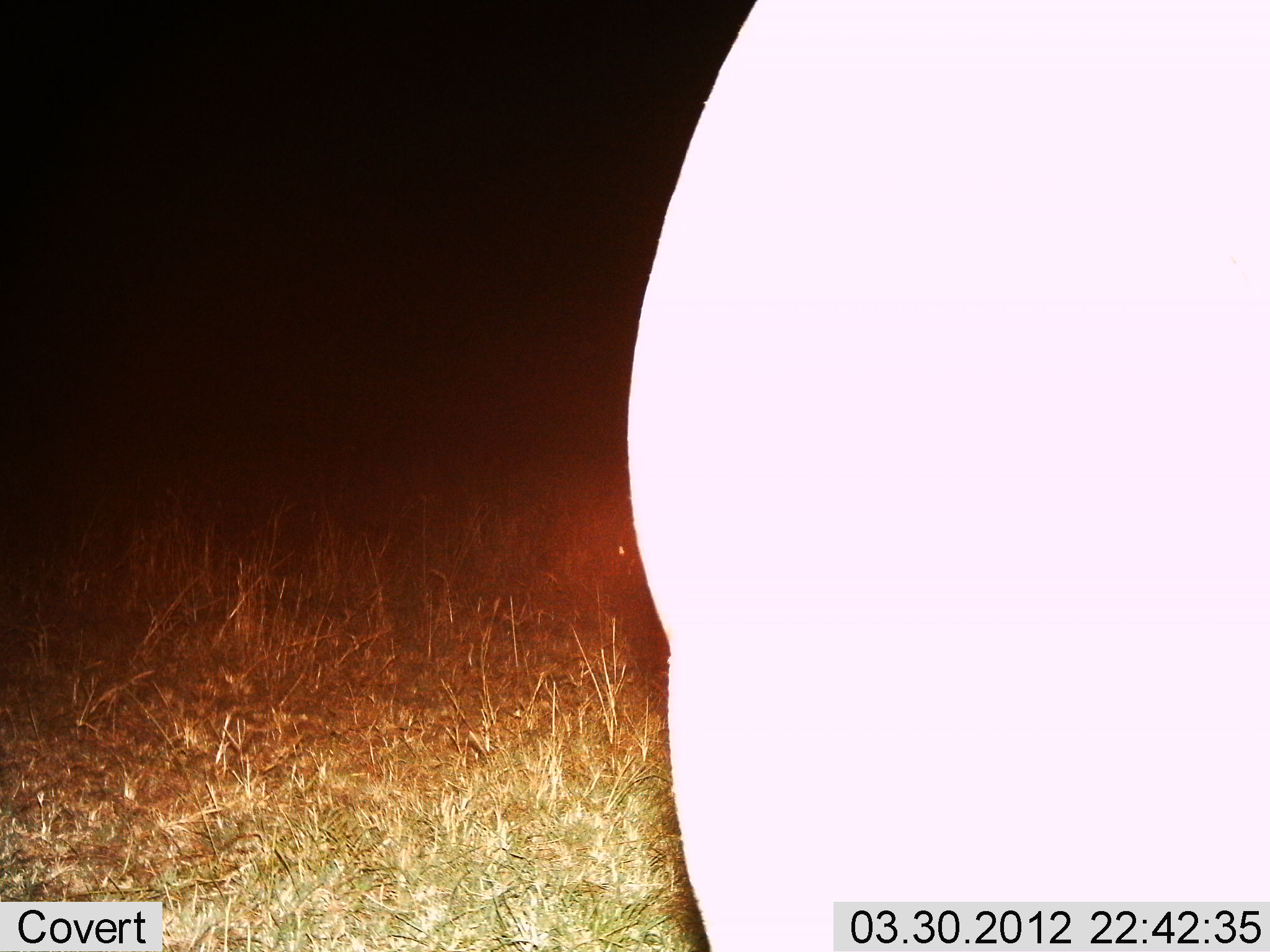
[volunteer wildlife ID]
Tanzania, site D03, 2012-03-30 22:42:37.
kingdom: Animalia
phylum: Chordata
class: Mammalia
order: Artiodactyla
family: Hippopotamidae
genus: Hippopotamus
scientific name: Hippopotamus amphibius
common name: hippopotamus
Hippopotamus (Hippopotamus amphibius), count 1. Behavior (volunteer vote fractions): standing 100%, resting 0%, moving 0%, interacting 0%. Young present (vote fraction): 0%. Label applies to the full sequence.